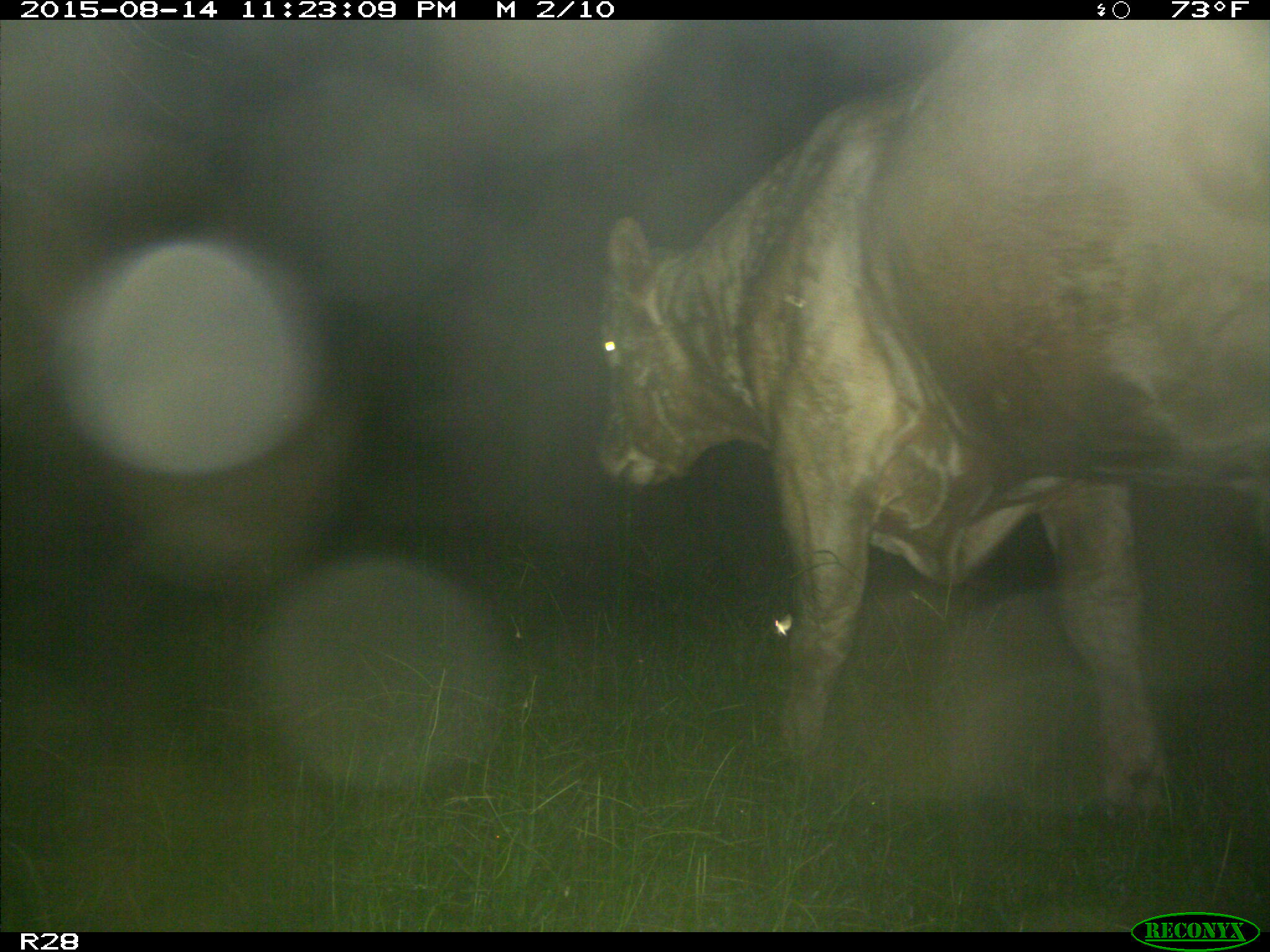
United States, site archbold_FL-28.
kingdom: Animalia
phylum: Chordata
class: Mammalia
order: Artiodactyla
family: Bovidae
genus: Bos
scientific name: Bos taurus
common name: domestic cow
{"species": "Bos taurus (domestic cow)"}